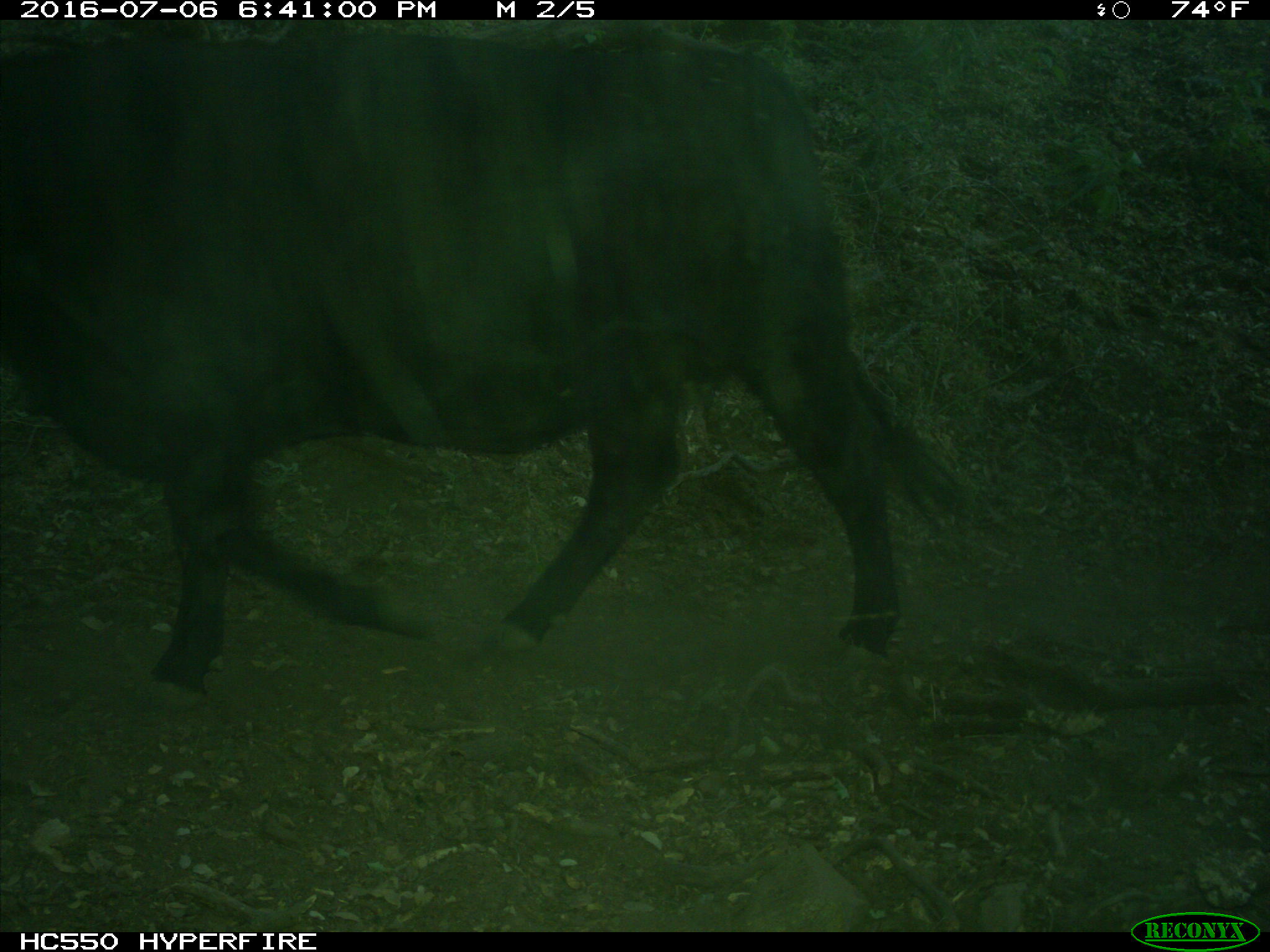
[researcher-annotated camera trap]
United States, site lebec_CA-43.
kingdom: Animalia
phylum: Chordata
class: Mammalia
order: Artiodactyla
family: Bovidae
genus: Bos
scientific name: Bos taurus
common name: domestic cow